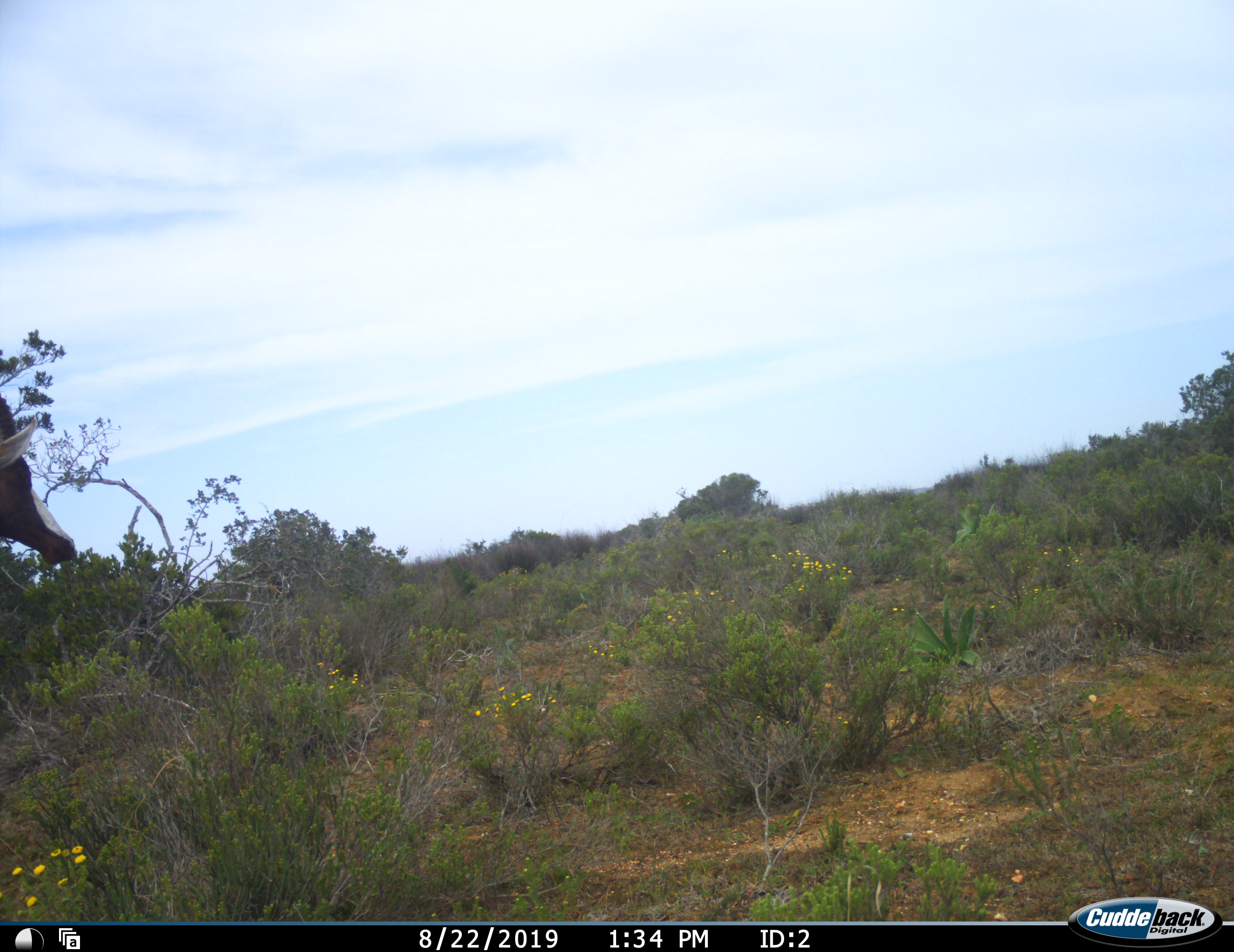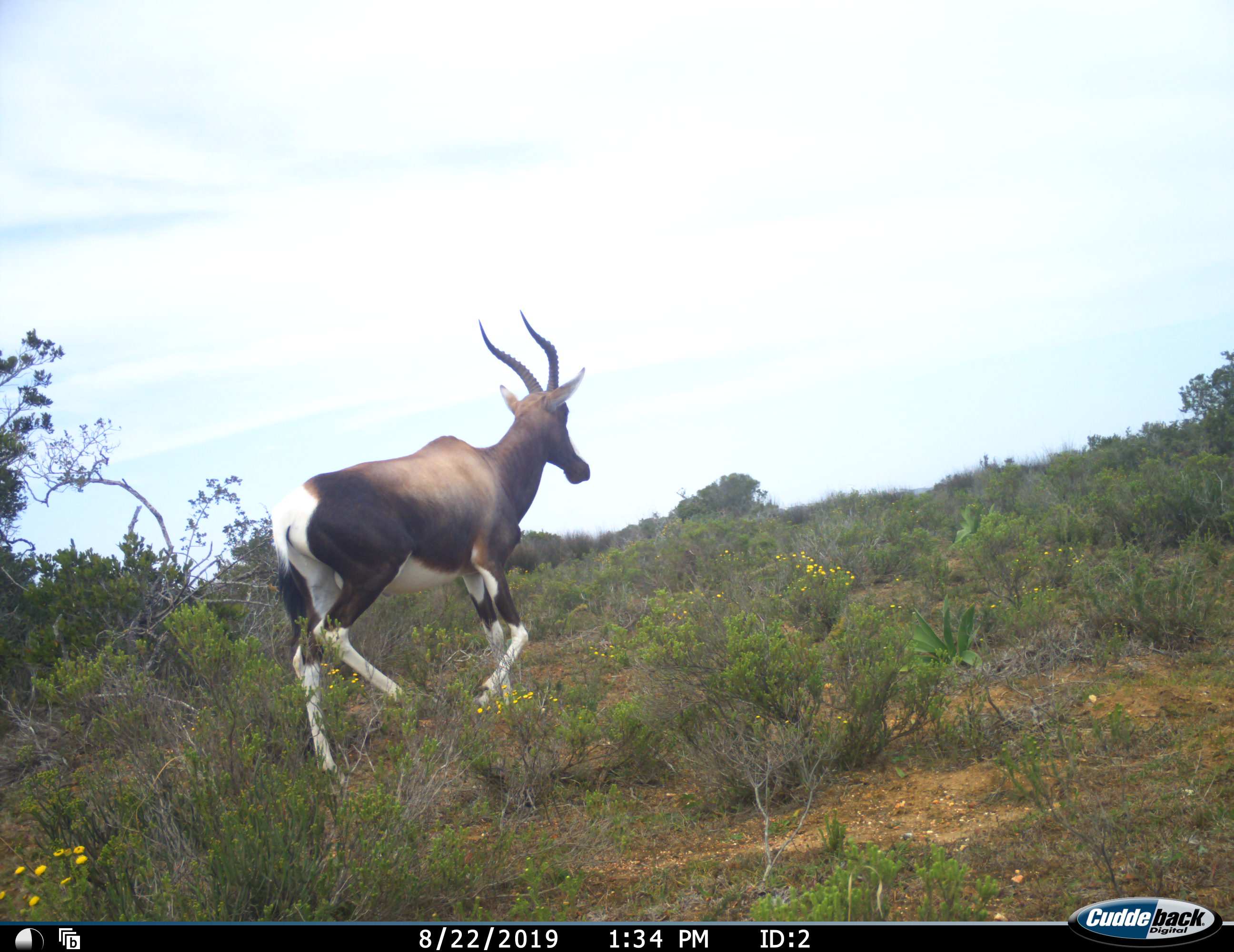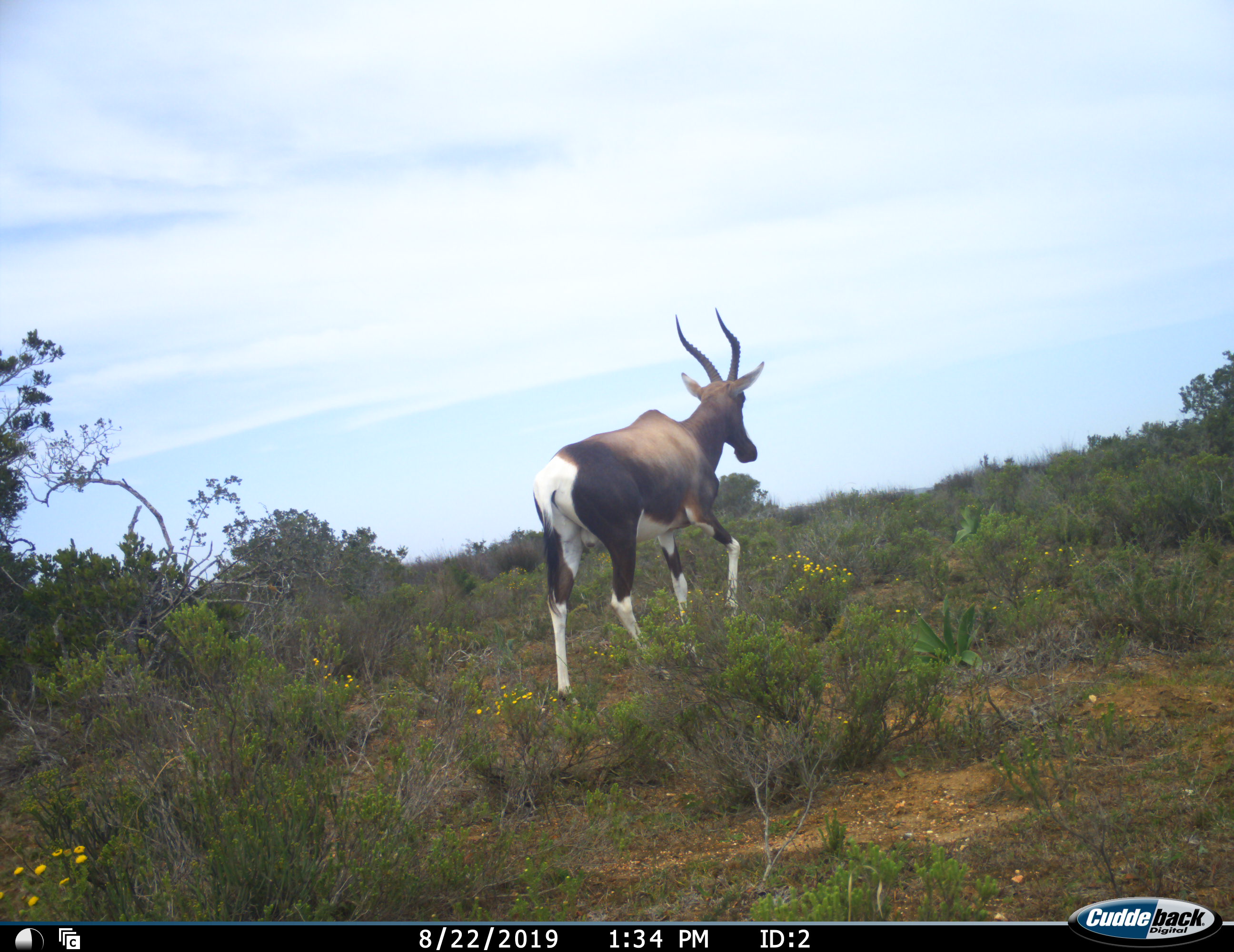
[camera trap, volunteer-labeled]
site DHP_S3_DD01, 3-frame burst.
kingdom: Animalia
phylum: Chordata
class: Mammalia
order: Artiodactyla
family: Bovidae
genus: Damaliscus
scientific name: Damaliscus pygargus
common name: bontebok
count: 1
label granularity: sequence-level